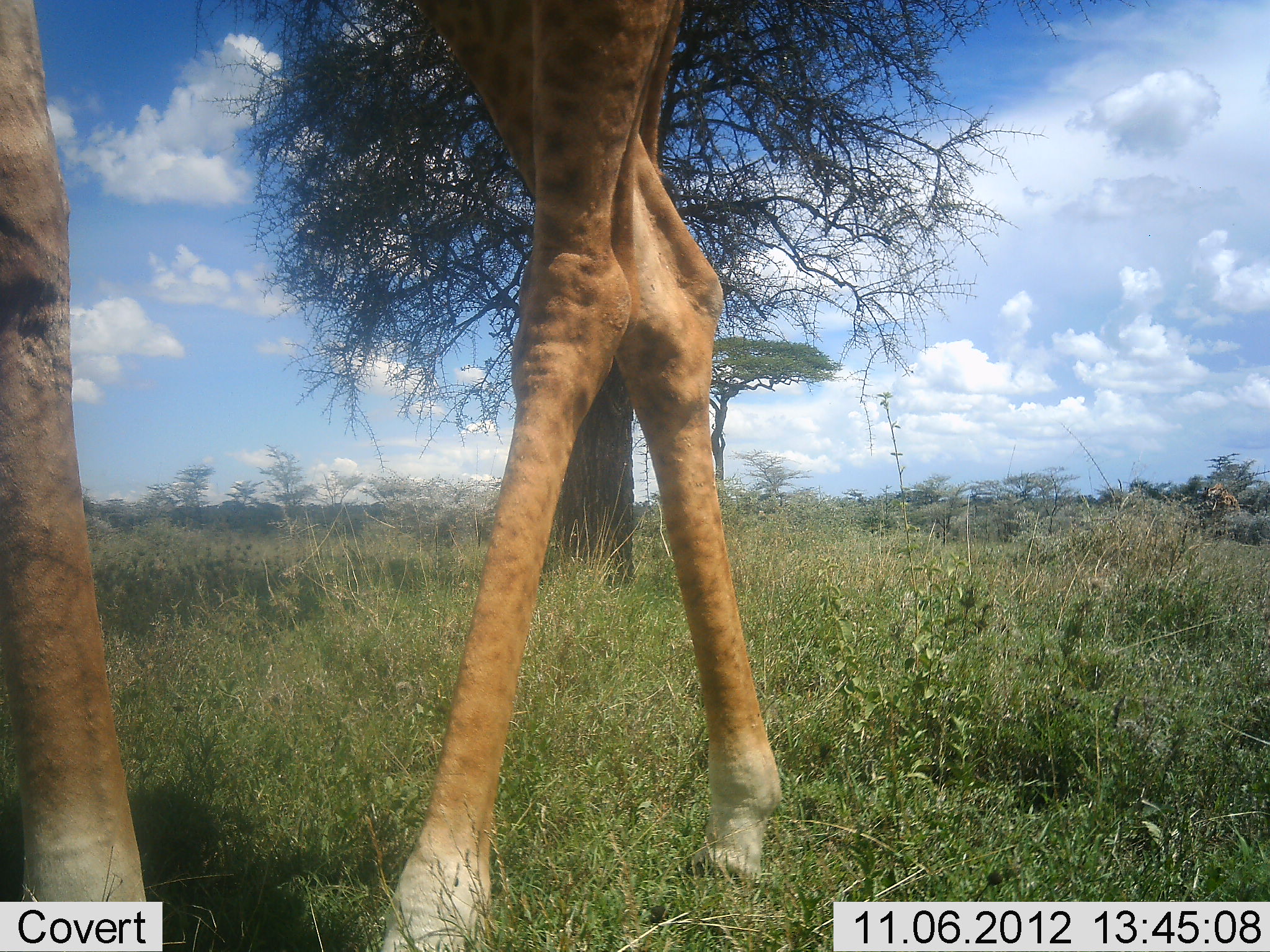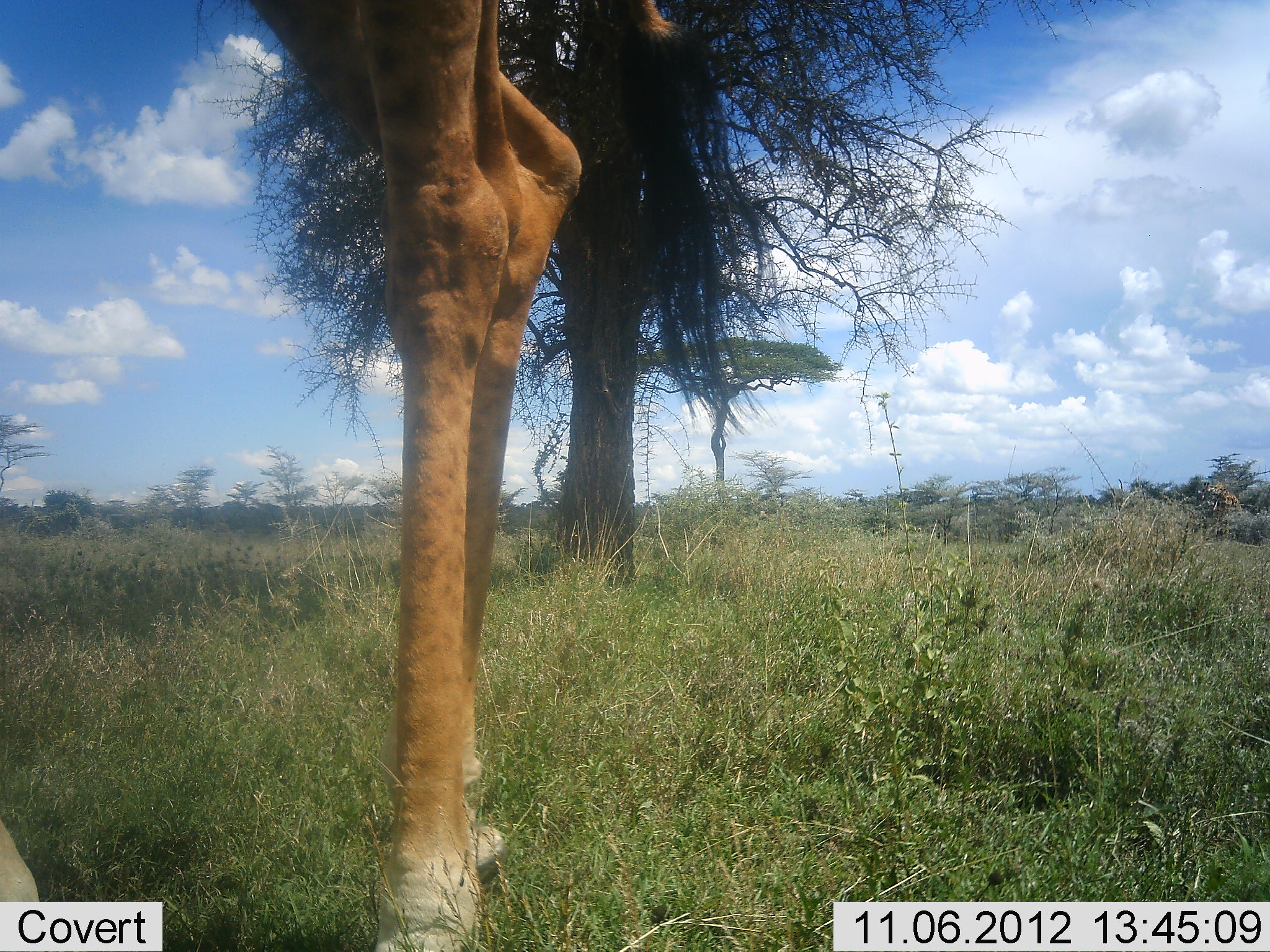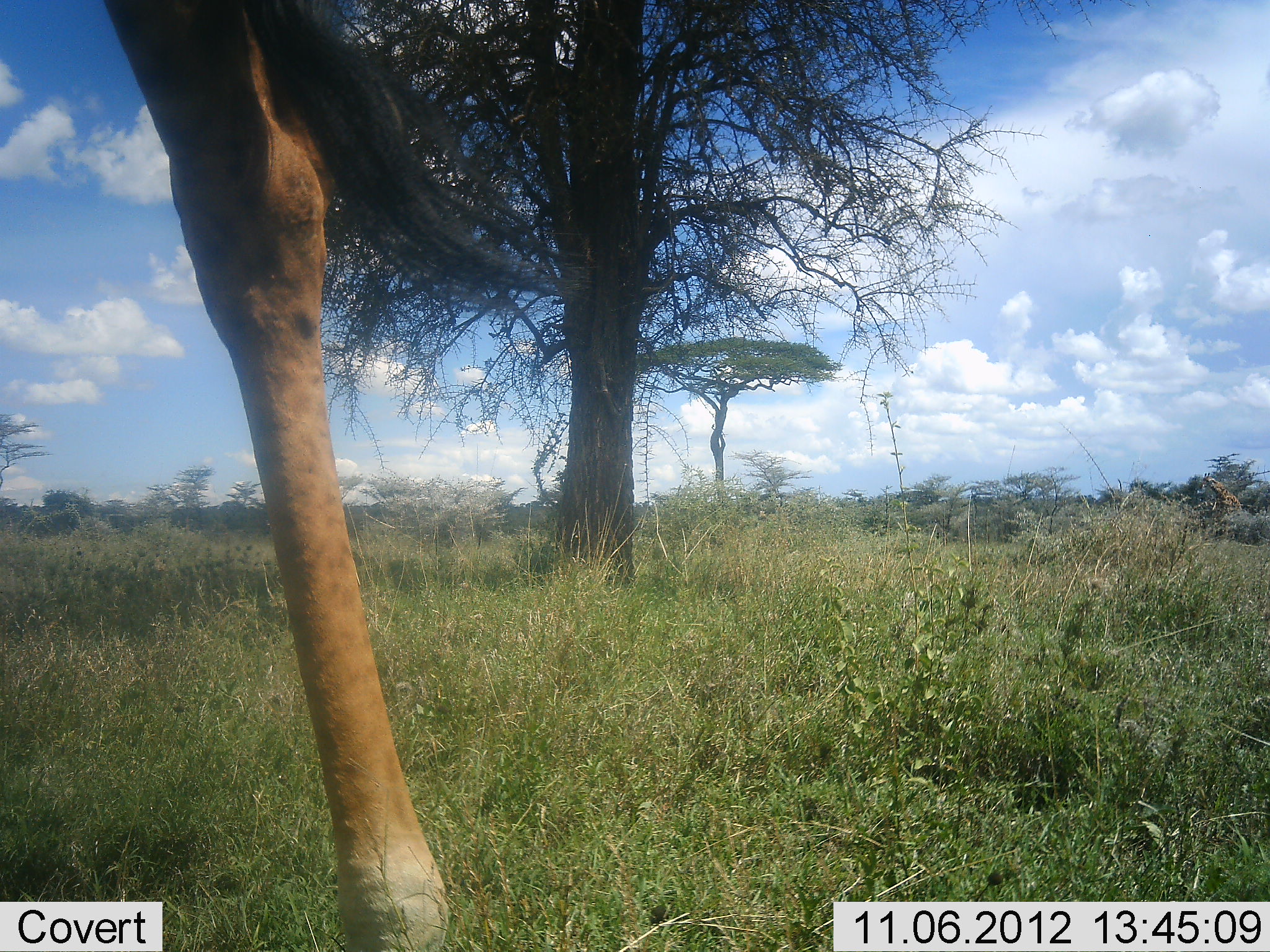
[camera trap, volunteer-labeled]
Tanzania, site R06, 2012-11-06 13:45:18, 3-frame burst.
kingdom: Animalia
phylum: Chordata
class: Mammalia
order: Artiodactyla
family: Giraffidae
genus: Giraffa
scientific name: Giraffa camelopardalis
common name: giraffe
Giraffe (Giraffa camelopardalis), count 1. Behavior (volunteer vote fractions): standing 30%, resting 0%, moving 90%, interacting 0%. Young present (vote fraction): 0%. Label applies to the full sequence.